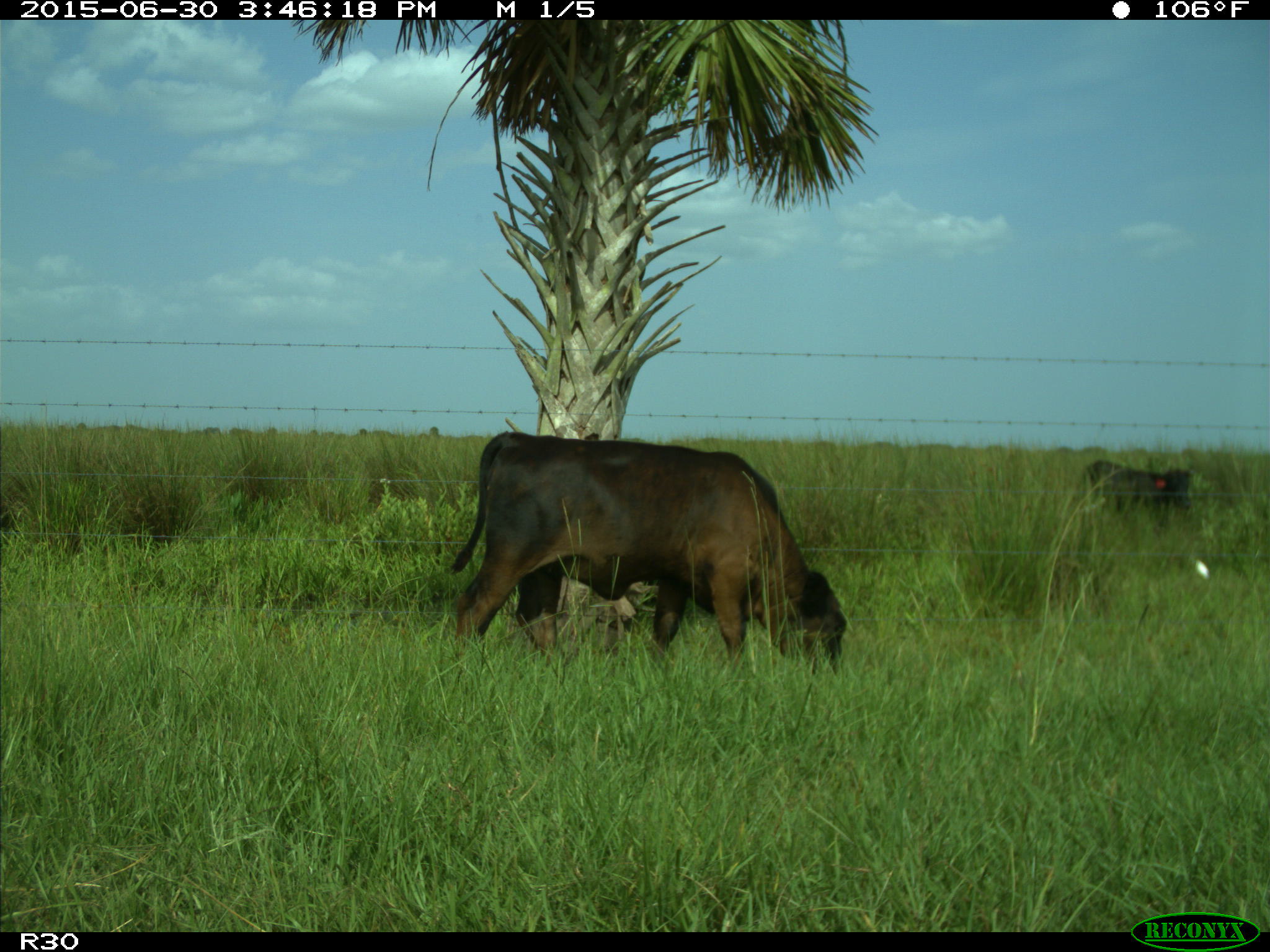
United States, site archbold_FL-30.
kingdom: Animalia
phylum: Chordata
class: Mammalia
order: Artiodactyla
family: Bovidae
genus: Bos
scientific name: Bos taurus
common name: domestic cow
Bos taurus (domestic cow).